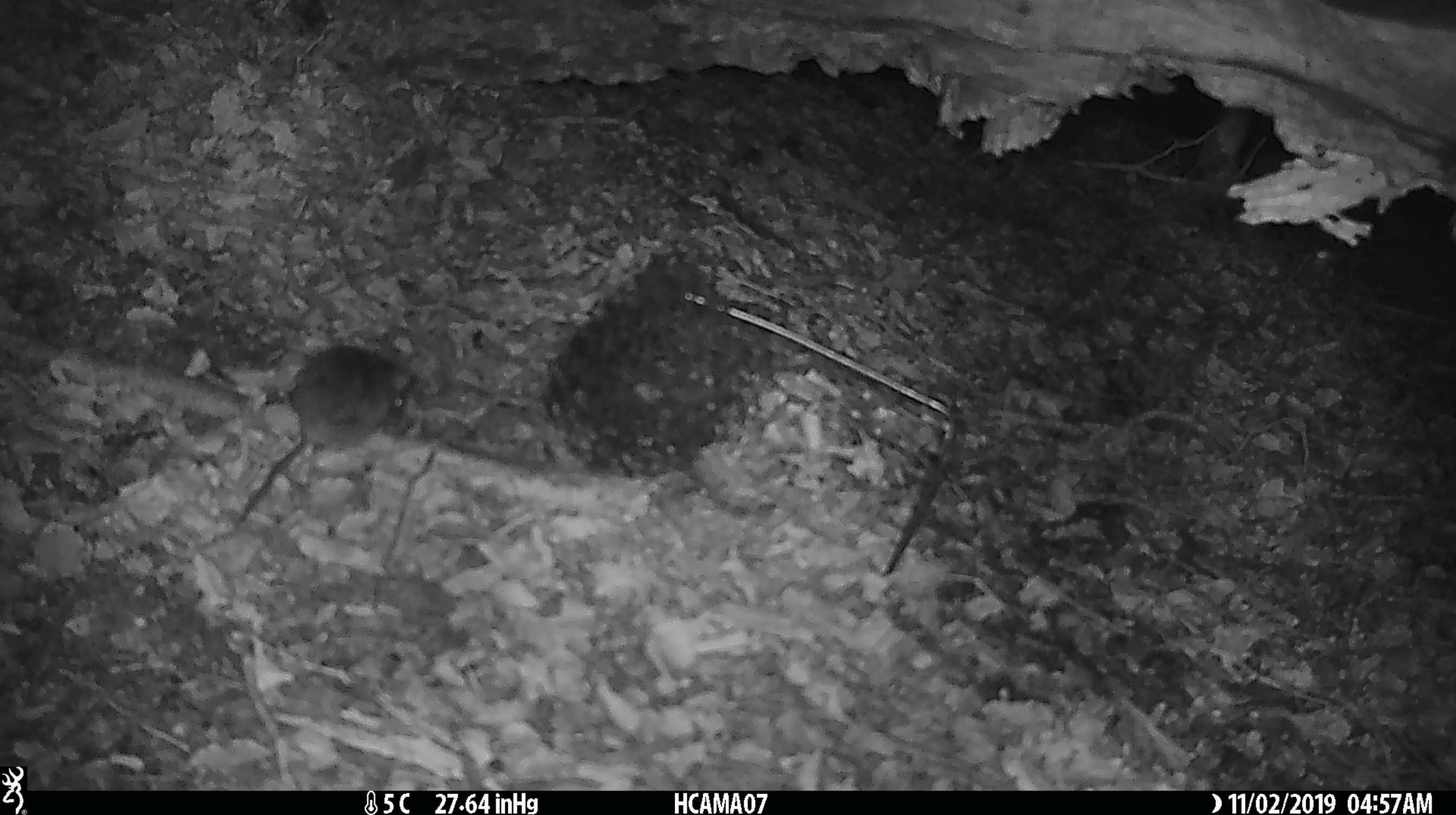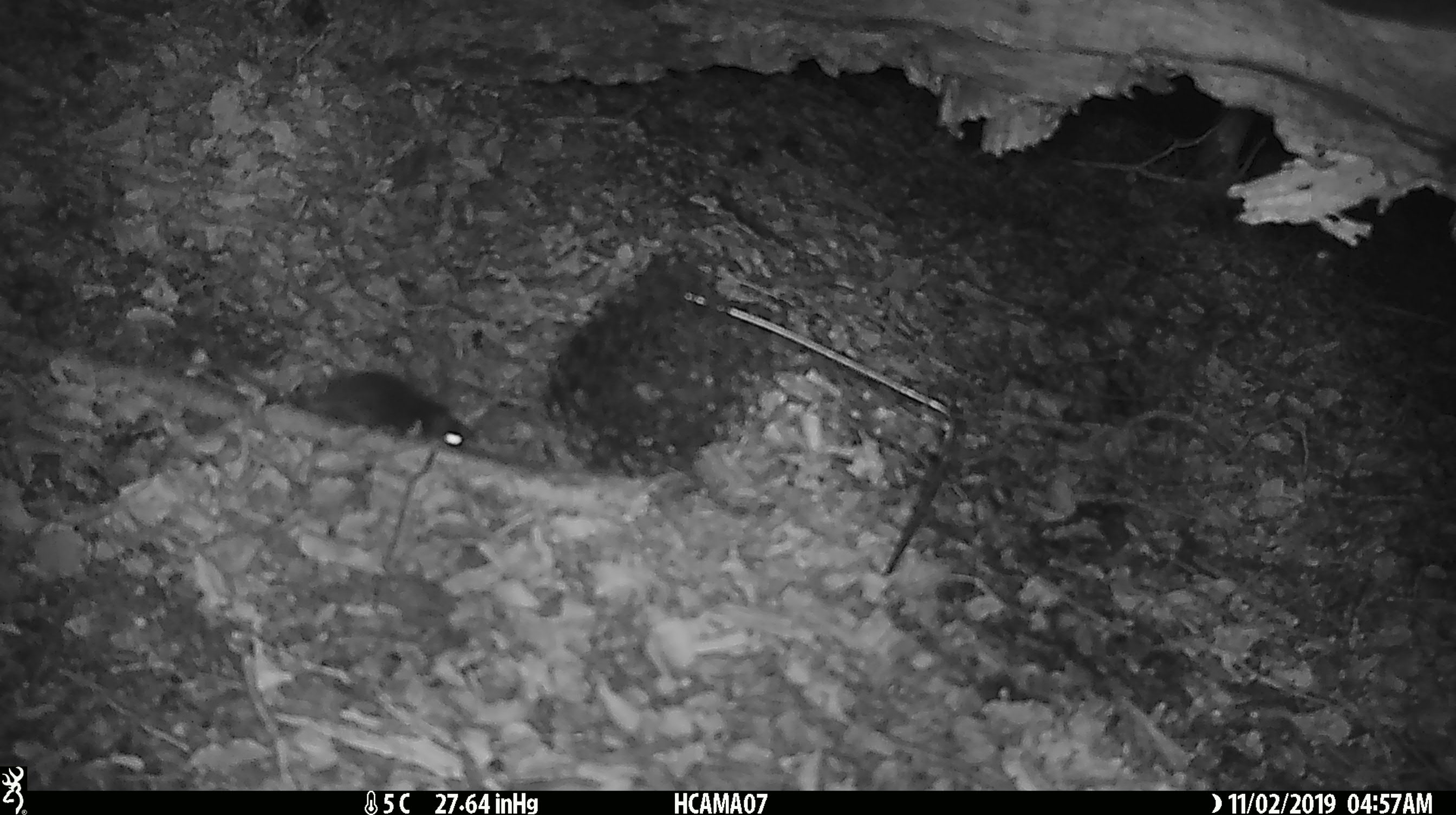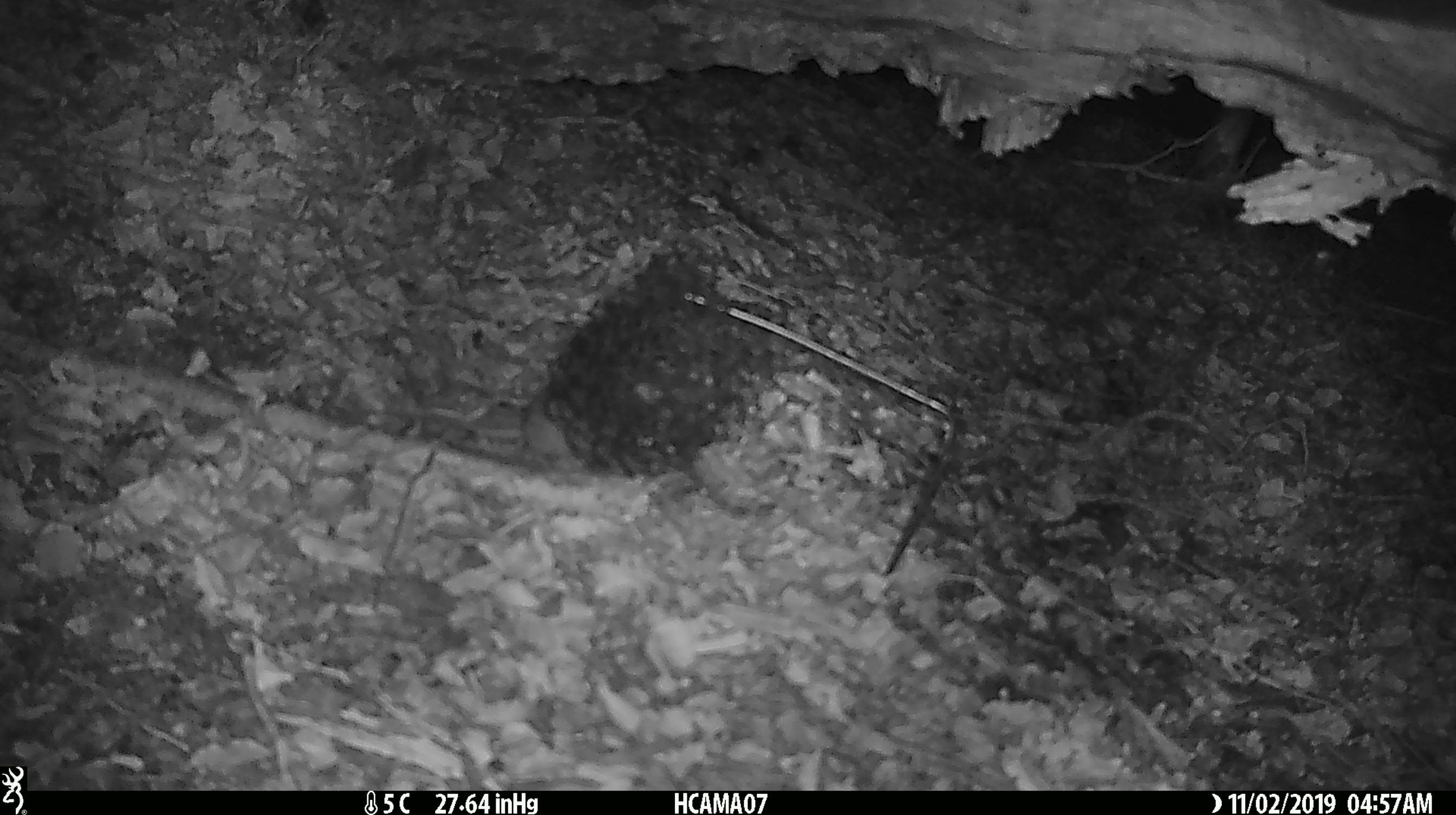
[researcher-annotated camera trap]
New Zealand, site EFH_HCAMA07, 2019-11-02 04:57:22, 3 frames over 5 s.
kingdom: Animalia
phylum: Chordata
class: Mammalia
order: Rodentia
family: Muridae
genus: Mus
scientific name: Mus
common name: mouse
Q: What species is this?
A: Mouse (Mus).